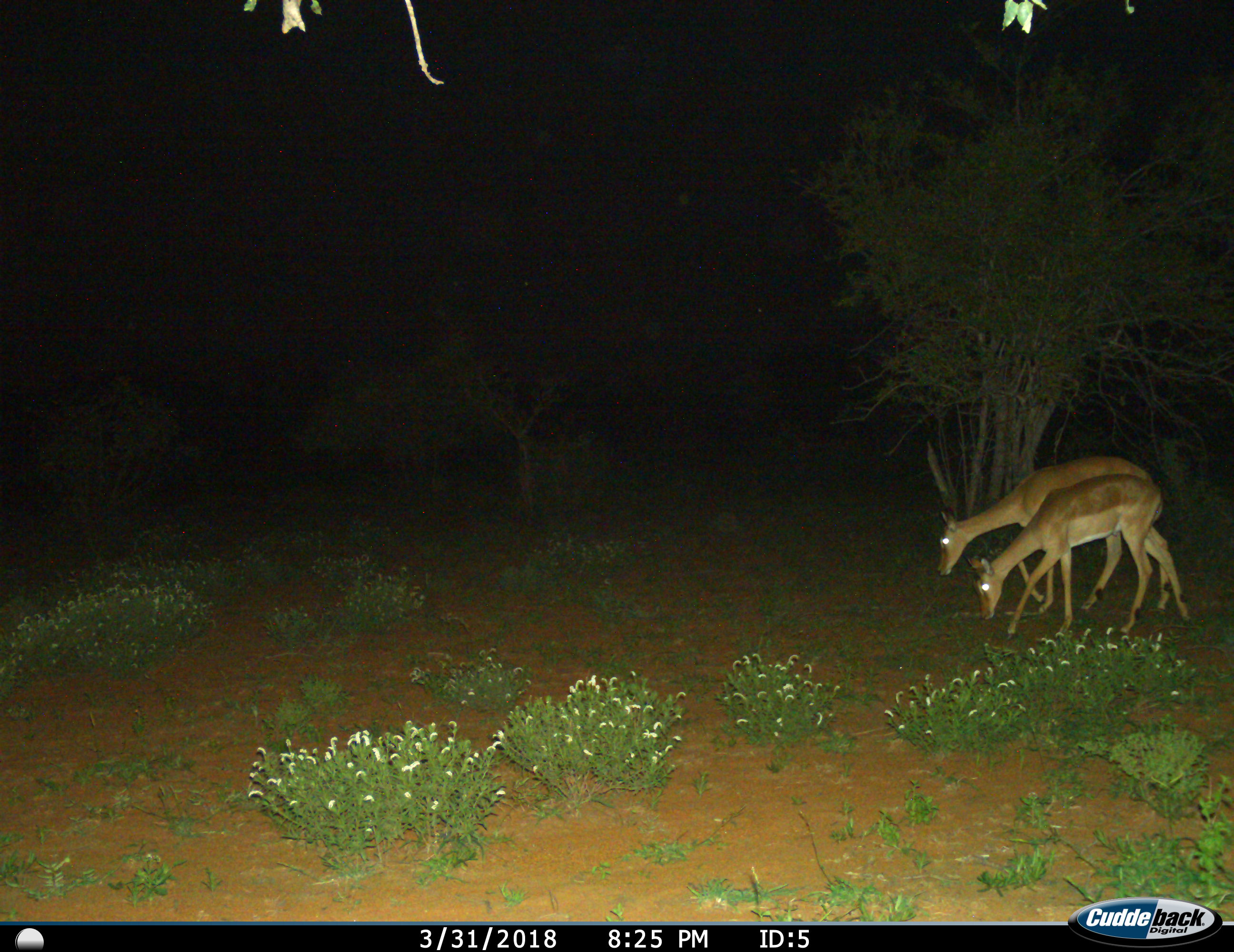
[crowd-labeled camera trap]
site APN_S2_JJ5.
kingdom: Animalia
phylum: Chordata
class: Mammalia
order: Artiodactyla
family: Bovidae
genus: Aepyceros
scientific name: Aepyceros melampus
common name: impala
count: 2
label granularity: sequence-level